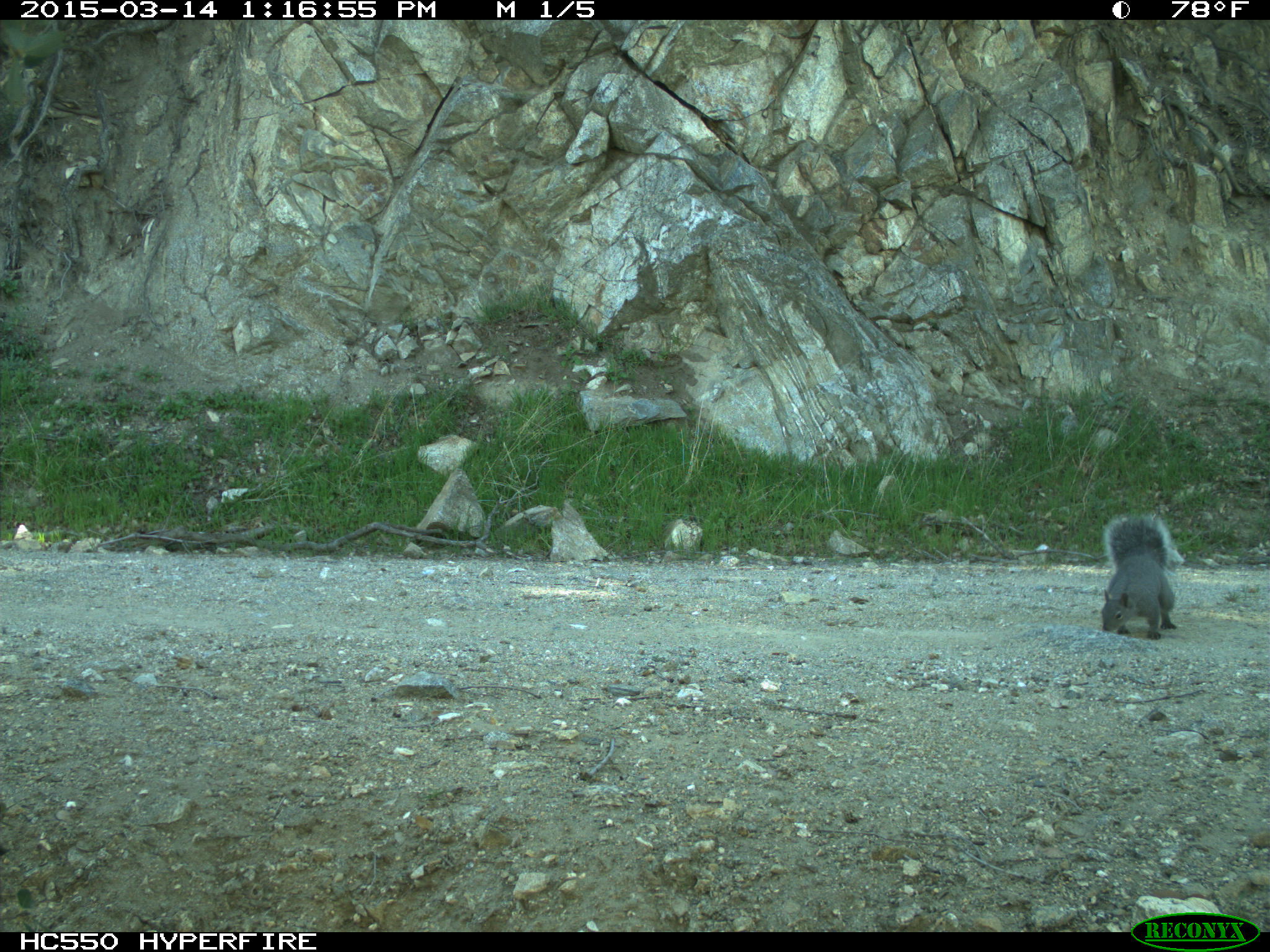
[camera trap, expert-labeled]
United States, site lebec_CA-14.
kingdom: Animalia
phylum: Chordata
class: Mammalia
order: Rodentia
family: Sciuridae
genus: Sciurus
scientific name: Sciurus carolinensis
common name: eastern gray squirrel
Sciurus carolinensis (eastern gray squirrel).